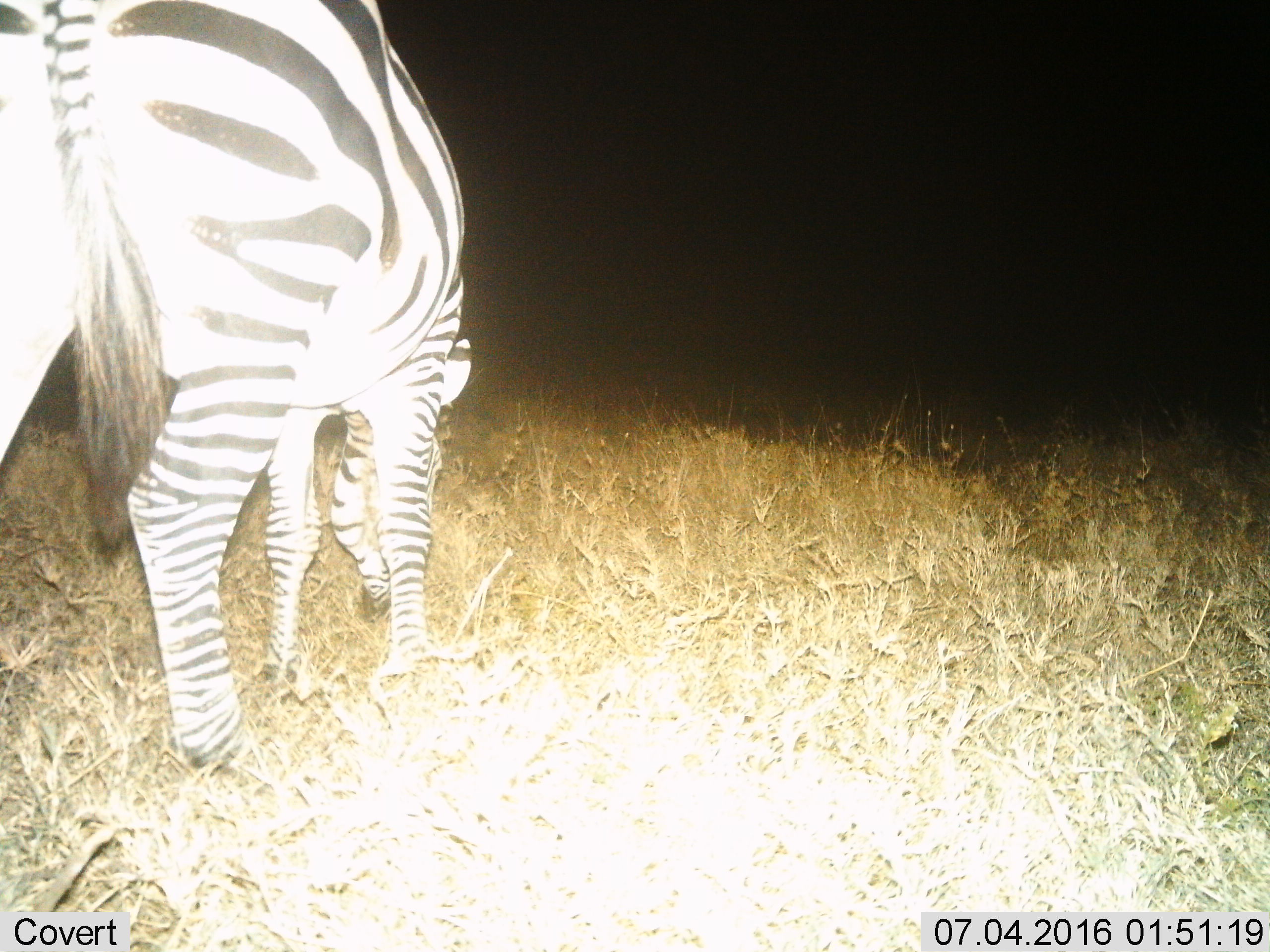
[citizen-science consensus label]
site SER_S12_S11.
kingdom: Animalia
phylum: Chordata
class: Mammalia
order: Perissodactyla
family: Equidae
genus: Equus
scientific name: Equus quagga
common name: plains zebra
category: zebraplains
Zebraplains (plains zebra) (Equus quagga), count 1. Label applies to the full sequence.